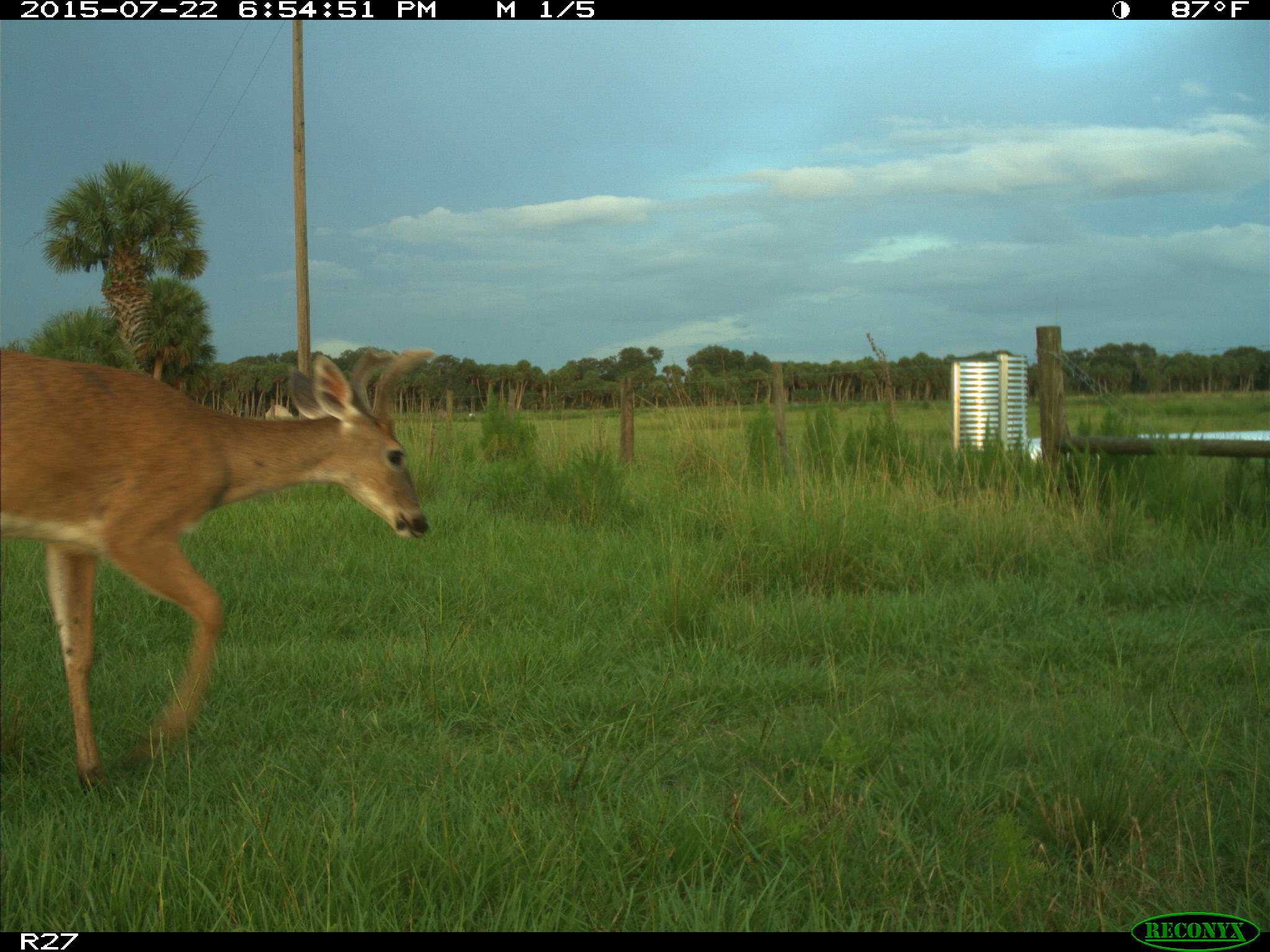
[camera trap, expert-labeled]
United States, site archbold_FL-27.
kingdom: Animalia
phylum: Chordata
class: Mammalia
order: Artiodactyla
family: Cervidae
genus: Odocoileus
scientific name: Odocoileus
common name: deer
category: unidentified deer